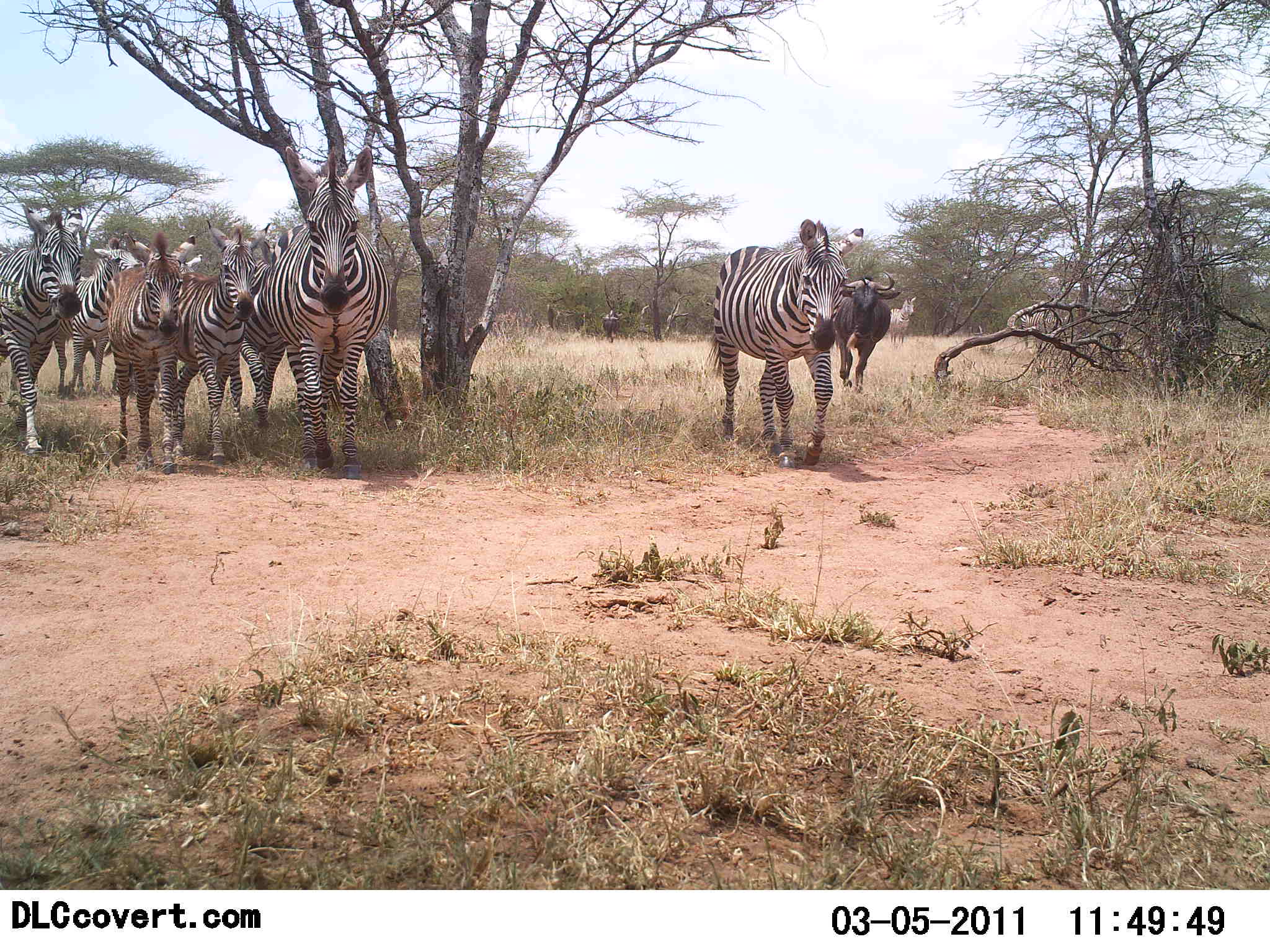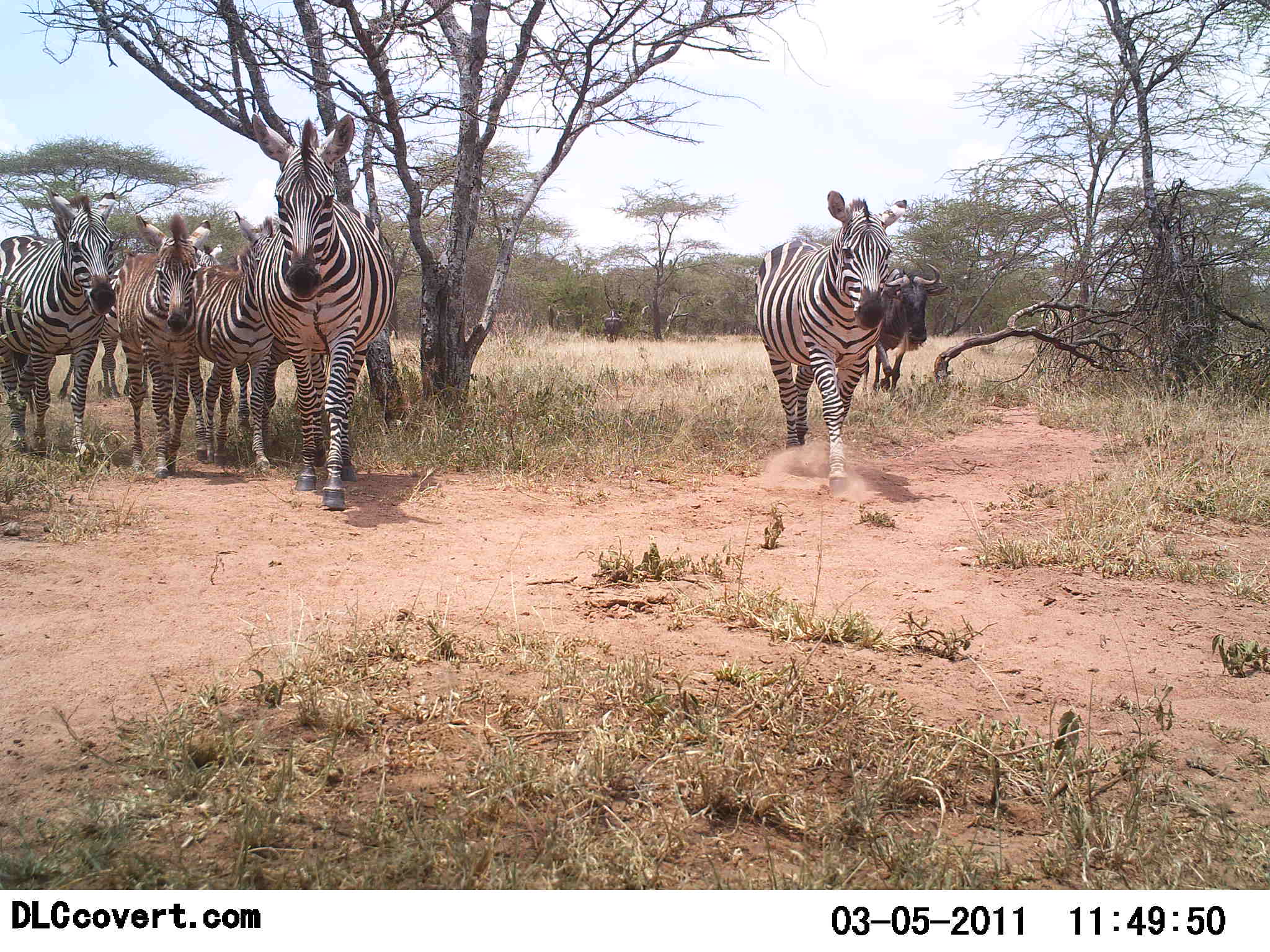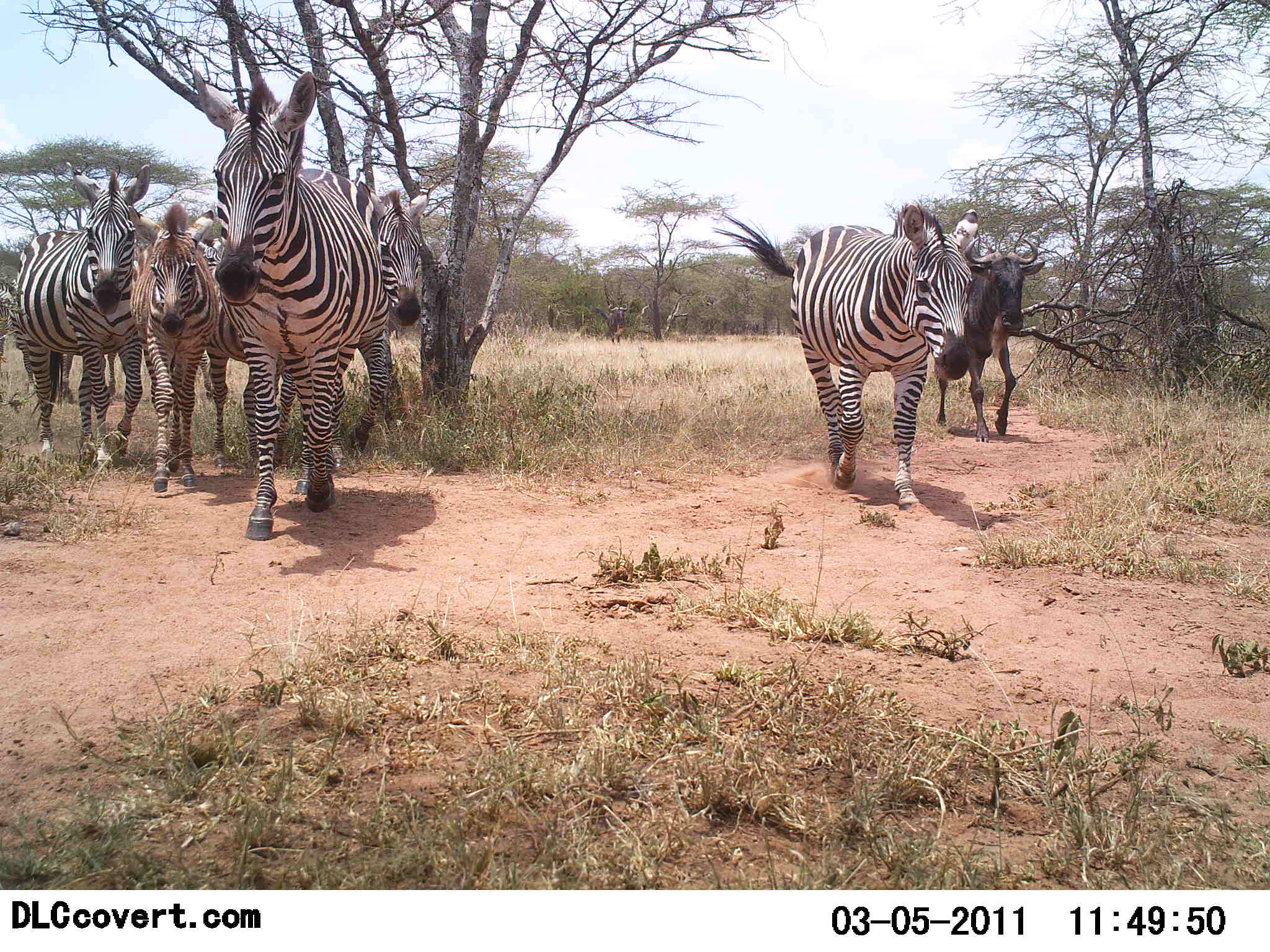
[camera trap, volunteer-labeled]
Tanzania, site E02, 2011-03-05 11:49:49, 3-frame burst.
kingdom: Animalia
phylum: Chordata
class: Mammalia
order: Artiodactyla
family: Bovidae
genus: Connochaetes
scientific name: Connochaetes taurinus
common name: blue wildebeest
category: wildebeest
Wildebeest (blue wildebeest) (Connochaetes taurinus), count 1. Behavior (volunteer vote fractions): standing 10%, resting 0%, moving 100%, interacting 10%. Young present (vote fraction): 0%. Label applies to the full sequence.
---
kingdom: Animalia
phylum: Chordata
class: Mammalia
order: Perissodactyla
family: Equidae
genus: Equus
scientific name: Equus quagga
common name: plains zebra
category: zebra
Zebra (plains zebra) (Equus quagga), count 6. Behavior (volunteer vote fractions): standing 9%, resting 0%, moving 100%, interacting 0%. Young present (vote fraction): 18%. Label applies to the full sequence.